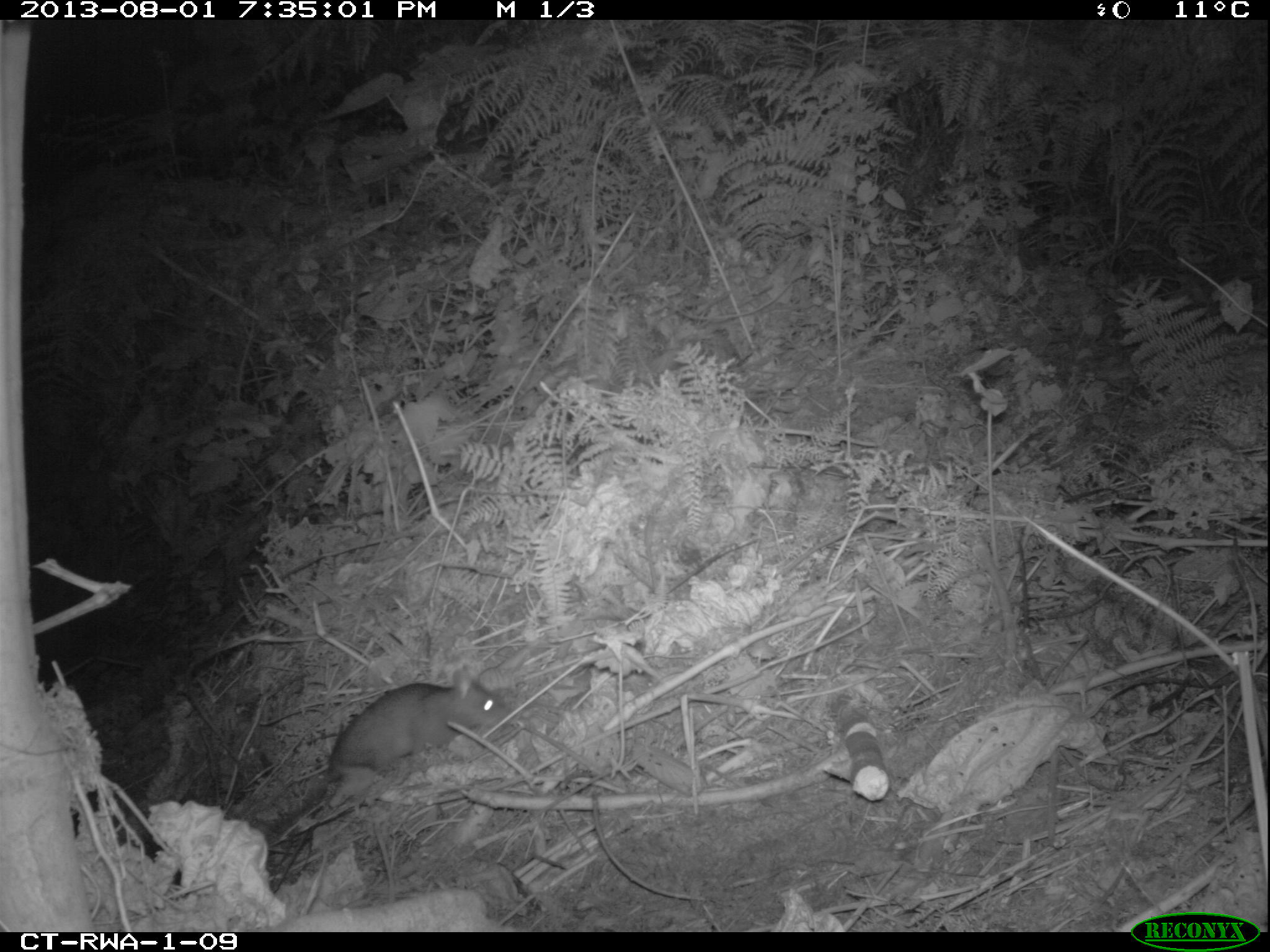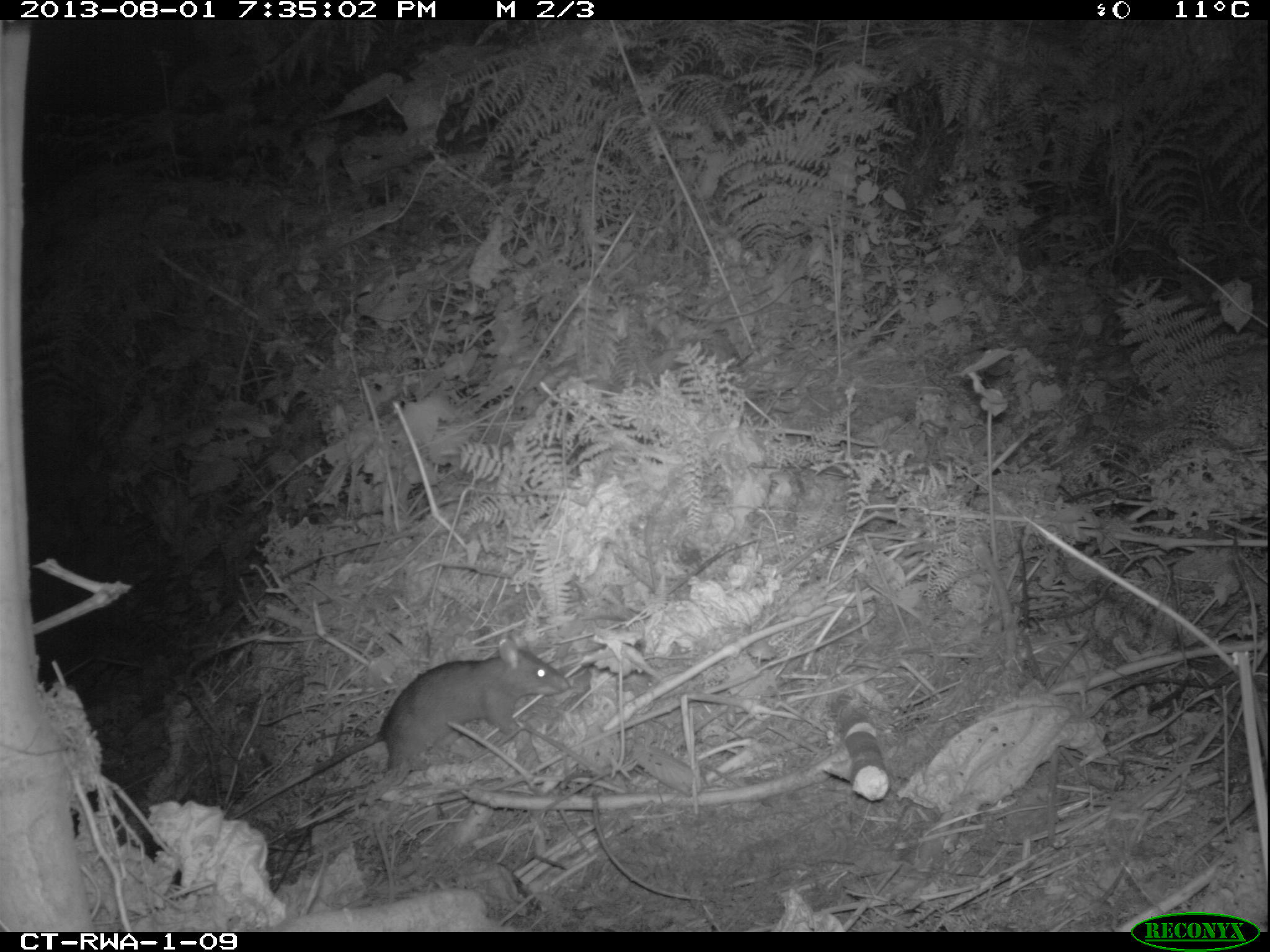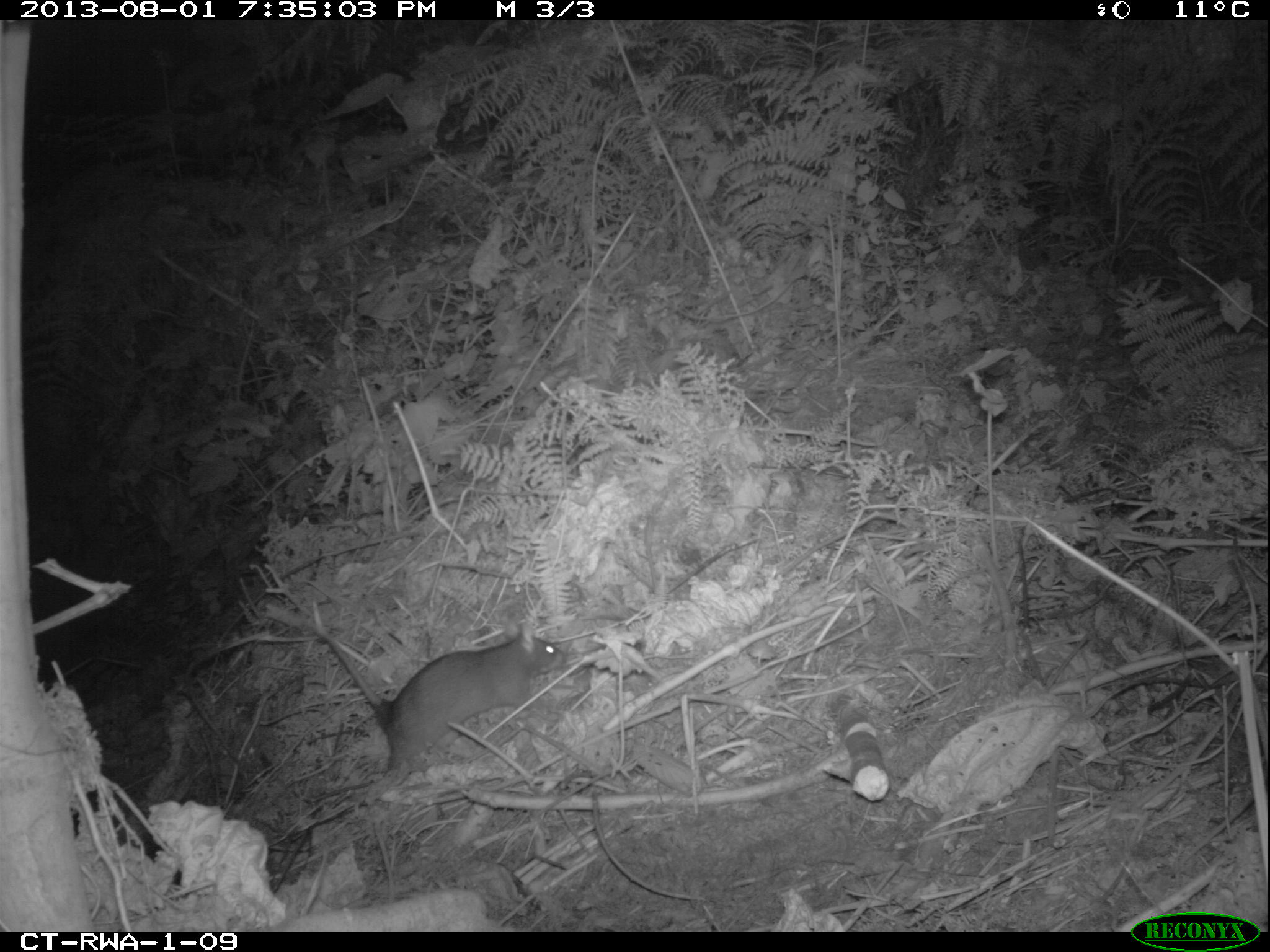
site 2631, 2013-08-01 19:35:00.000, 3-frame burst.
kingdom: Animalia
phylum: Chordata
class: Mammalia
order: Rodentia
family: Nesomyidae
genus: Cricetomys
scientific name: Cricetomys gambianus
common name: african giant pouched rat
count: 1